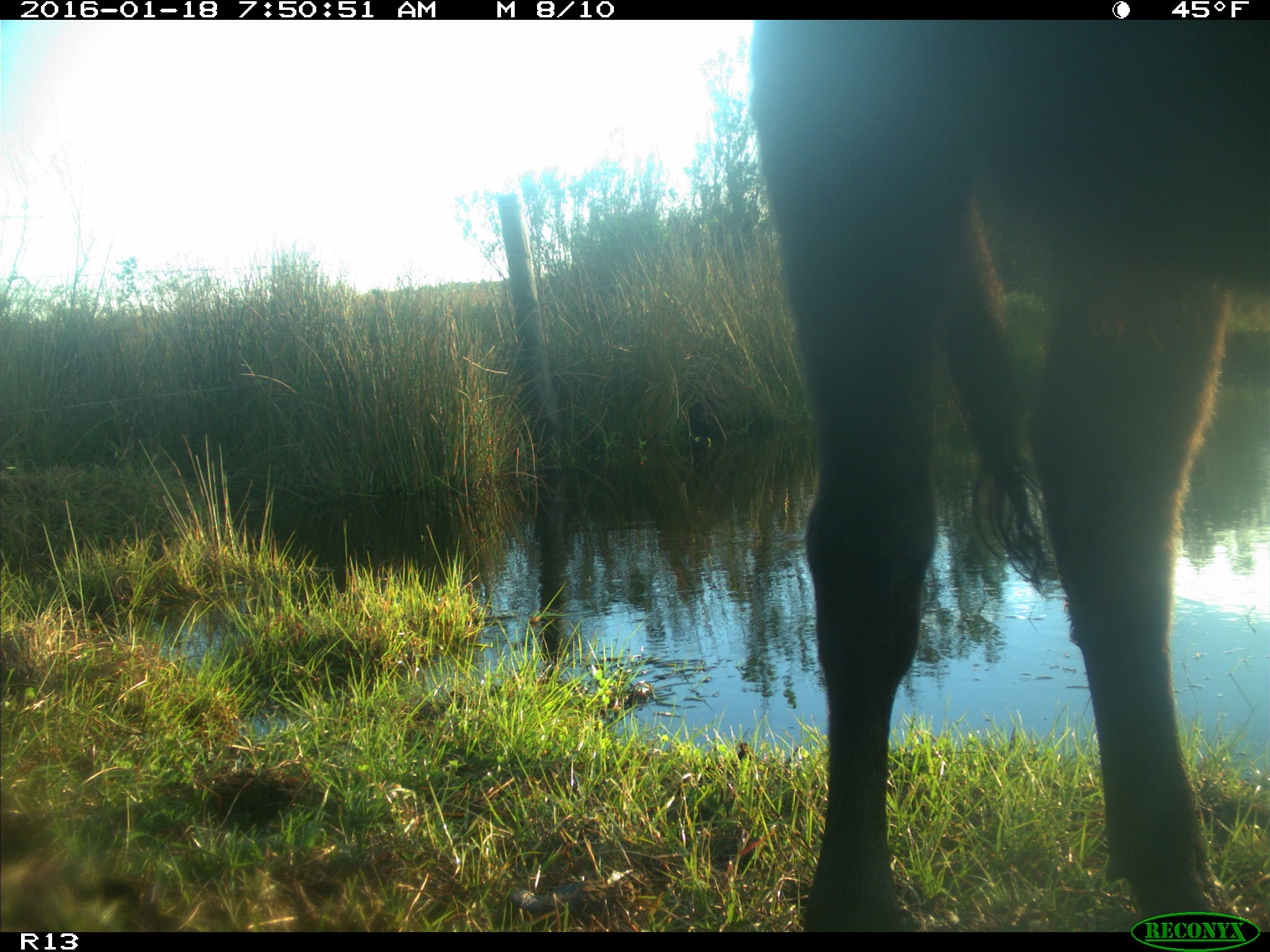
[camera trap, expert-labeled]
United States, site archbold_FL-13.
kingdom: Animalia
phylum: Chordata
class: Mammalia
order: Artiodactyla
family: Bovidae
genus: Bos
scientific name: Bos taurus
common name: domestic cow